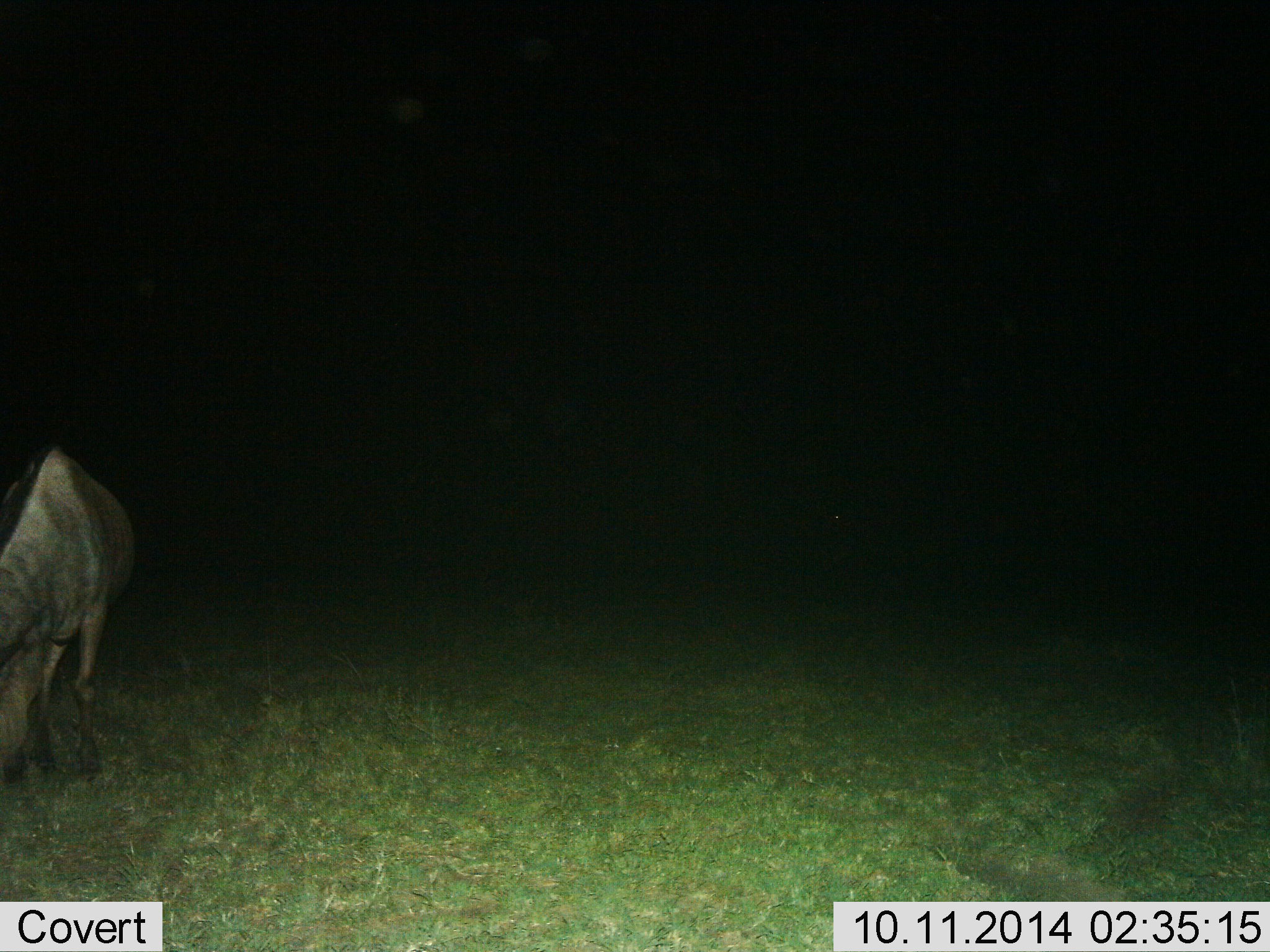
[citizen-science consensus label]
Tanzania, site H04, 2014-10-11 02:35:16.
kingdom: Animalia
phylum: Chordata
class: Mammalia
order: Artiodactyla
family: Bovidae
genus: Connochaetes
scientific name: Connochaetes taurinus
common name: blue wildebeest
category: wildebeest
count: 1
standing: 40%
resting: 0%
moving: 0%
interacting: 0%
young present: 0%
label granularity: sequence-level